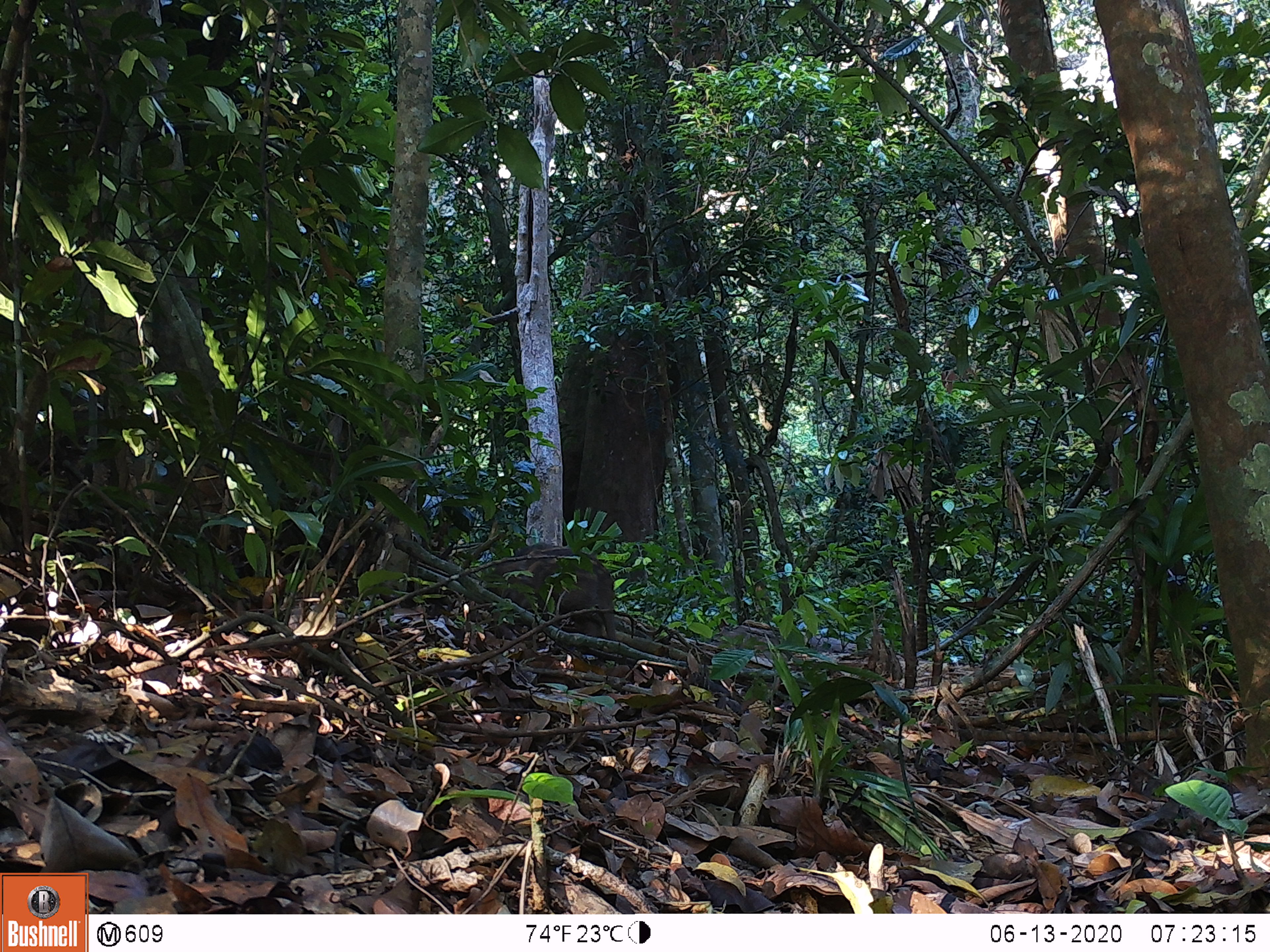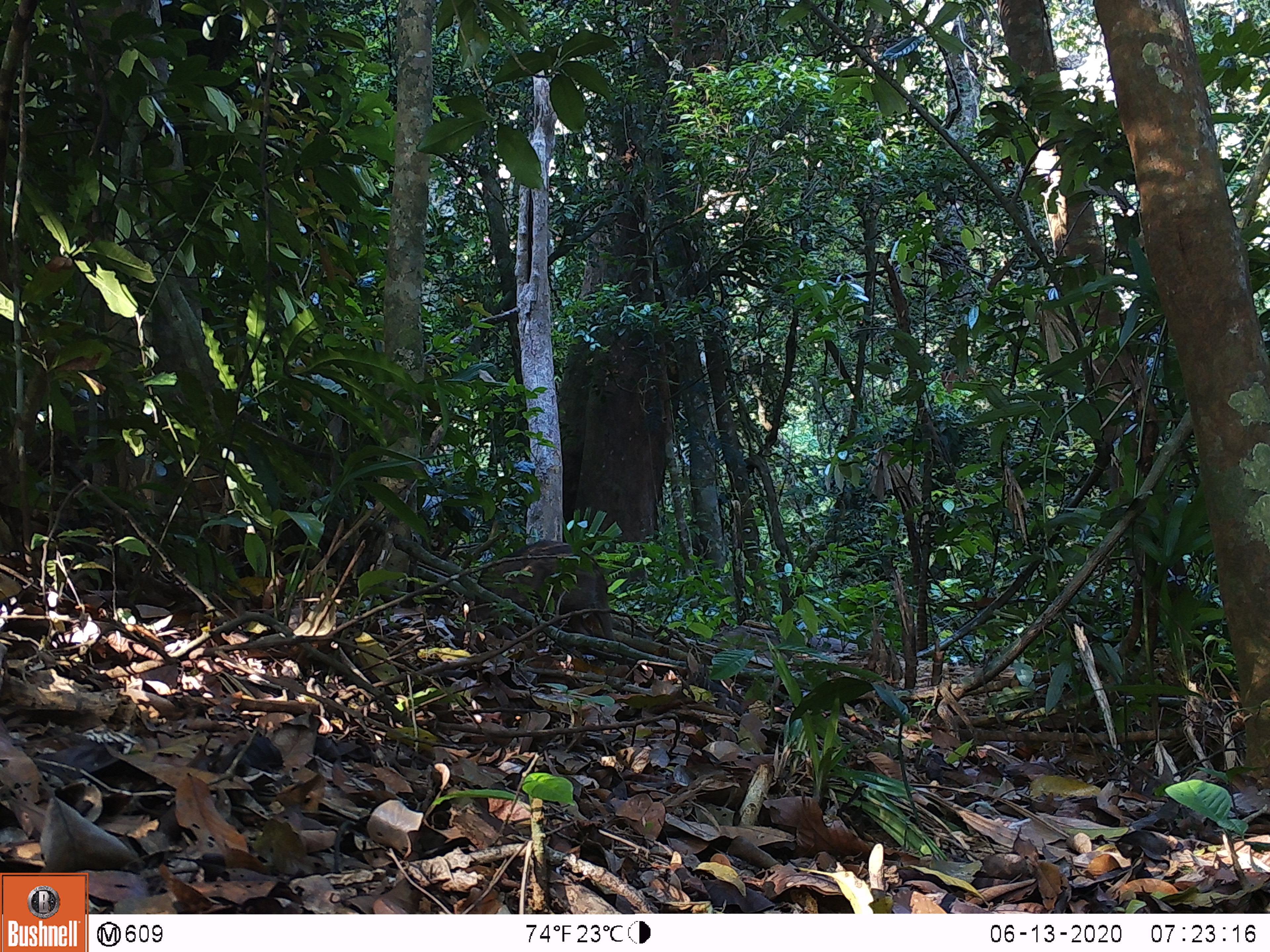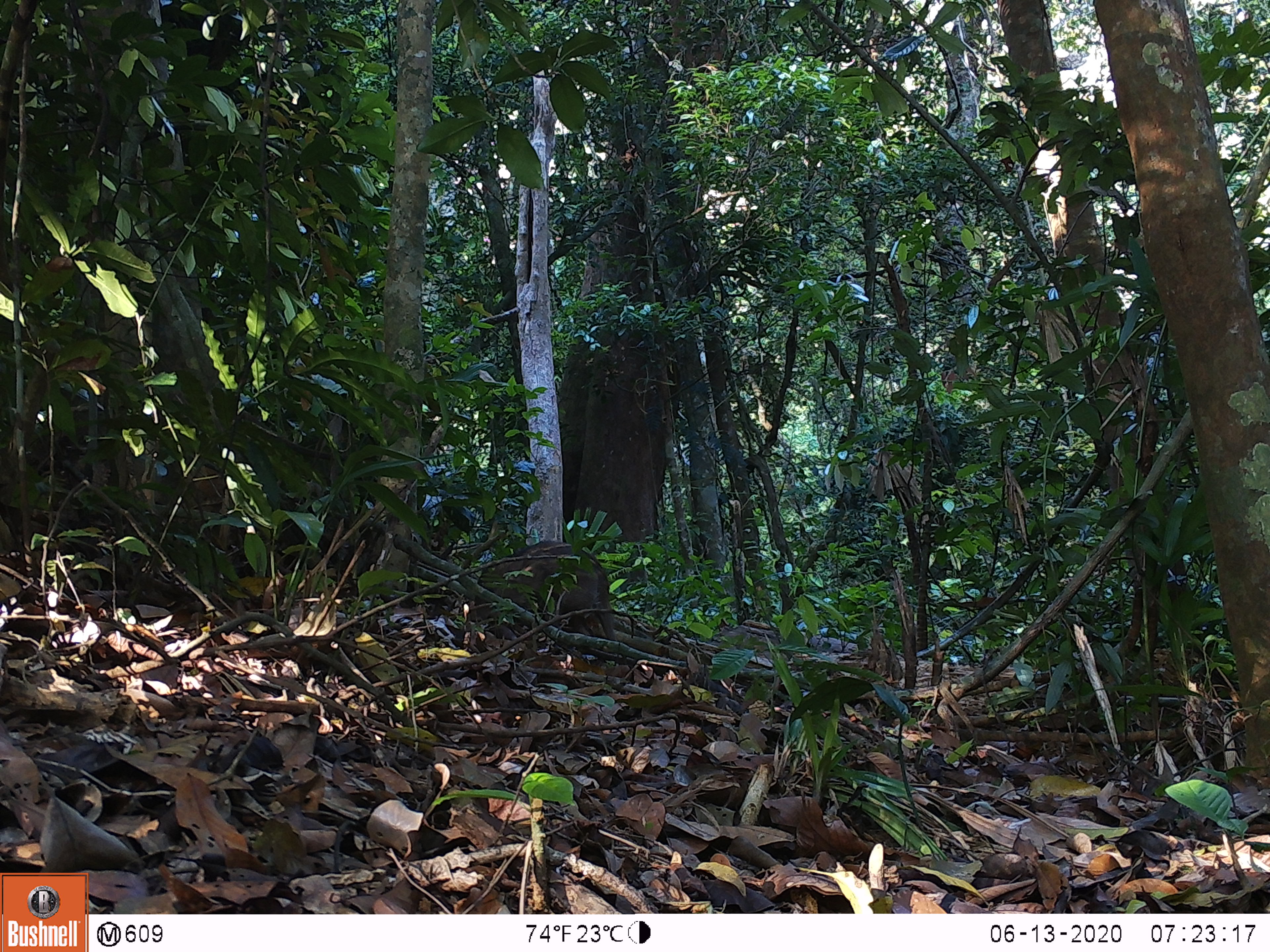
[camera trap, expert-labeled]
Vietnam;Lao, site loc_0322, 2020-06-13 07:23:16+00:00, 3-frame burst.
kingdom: Animalia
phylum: Chordata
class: Mammalia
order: Artiodactyla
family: Suidae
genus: Sus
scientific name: Sus scrofa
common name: eurasian wild pig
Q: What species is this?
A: Eurasian wild pig (Sus scrofa).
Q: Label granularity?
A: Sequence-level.